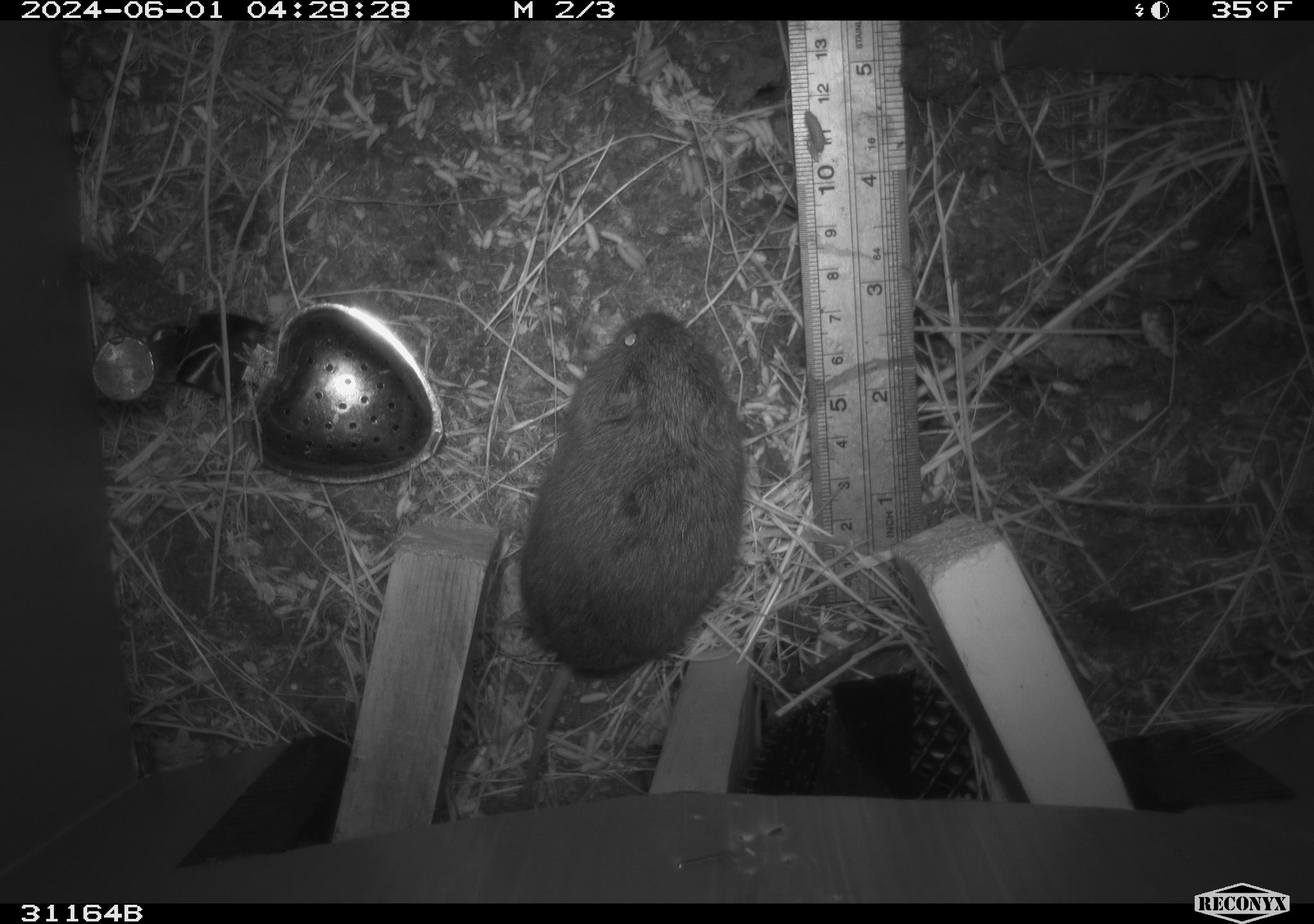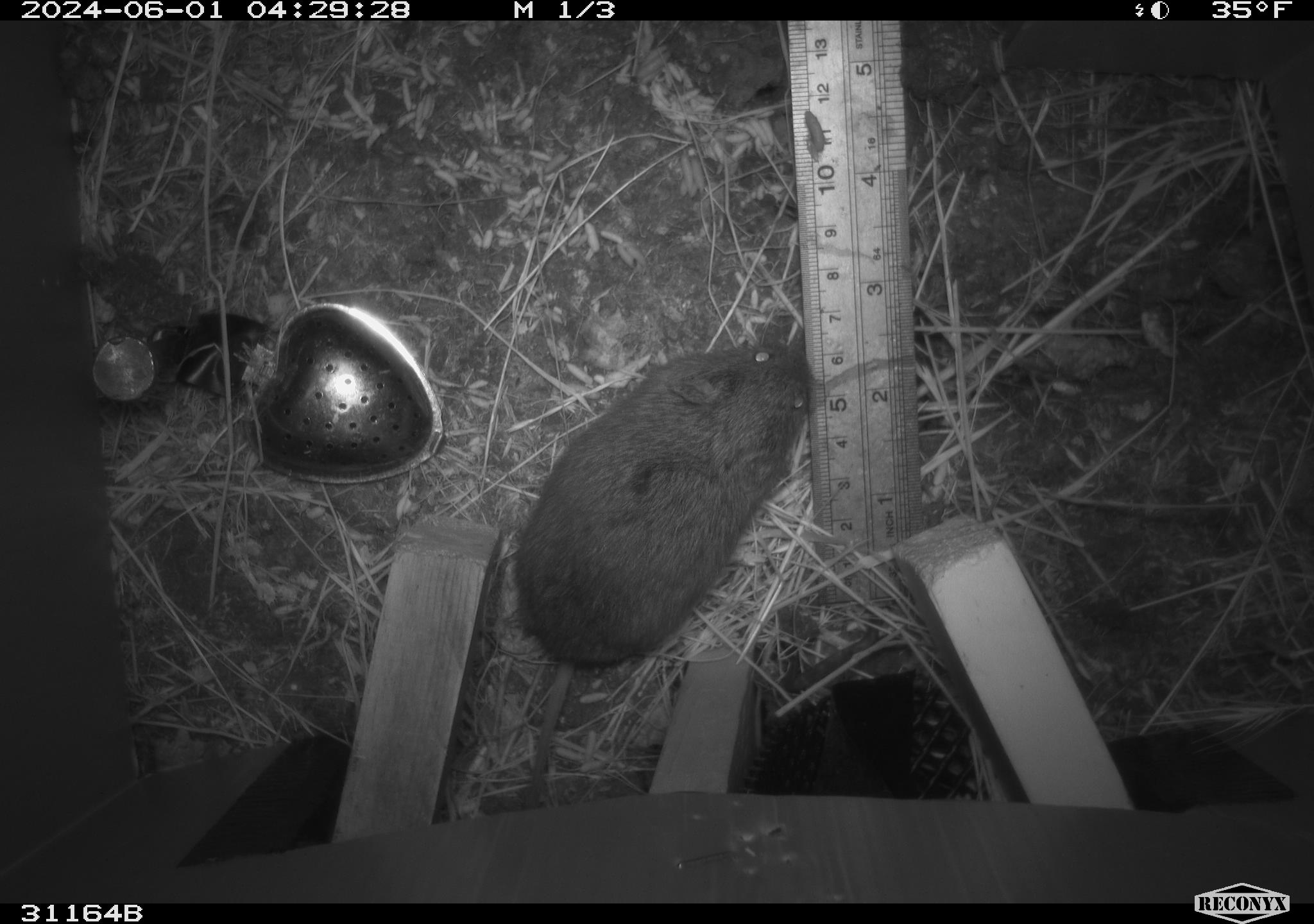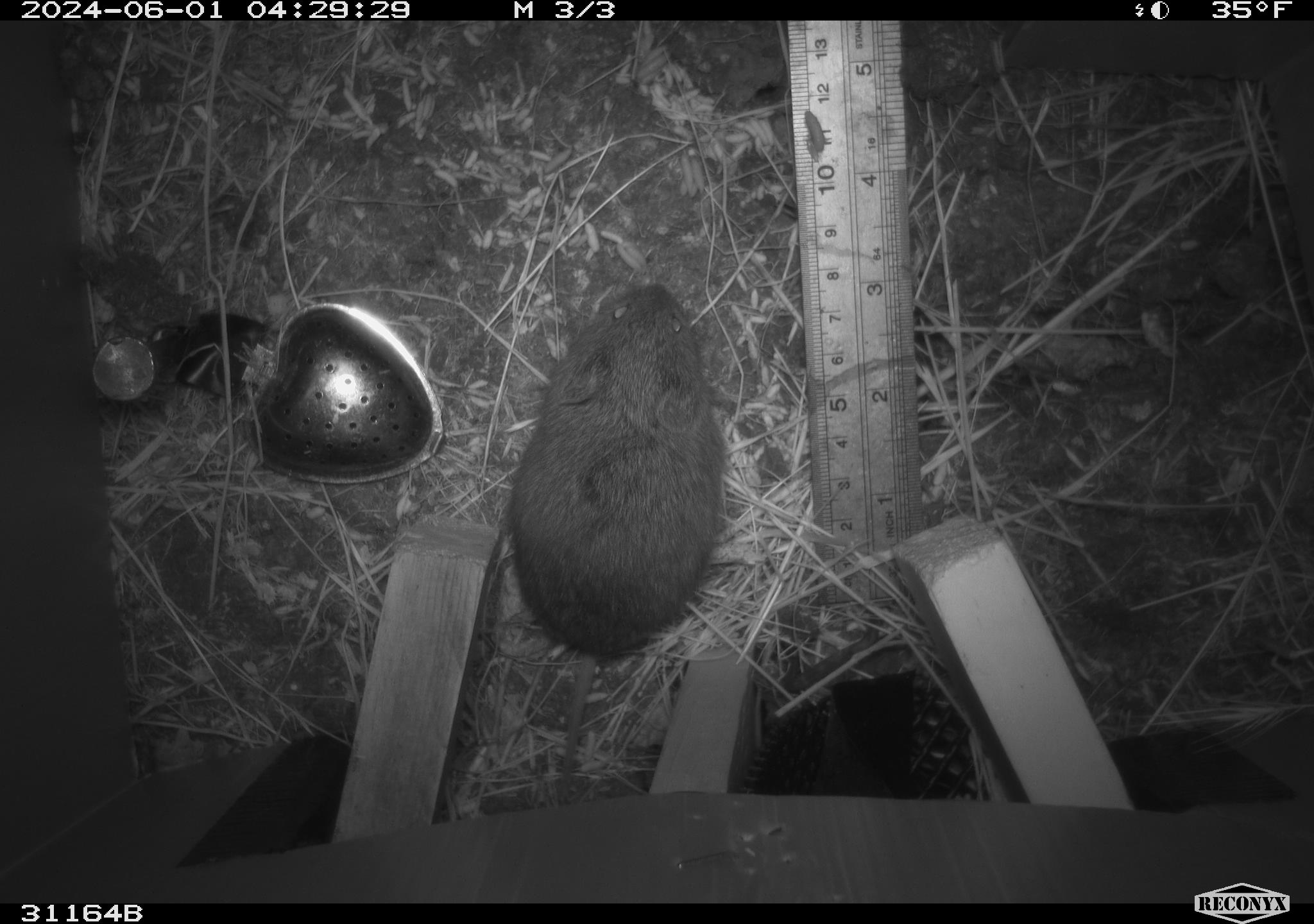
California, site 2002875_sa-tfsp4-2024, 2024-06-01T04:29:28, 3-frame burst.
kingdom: Animalia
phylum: Chordata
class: Mammalia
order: Rodentia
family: Cricetidae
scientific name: Arvicolinae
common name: voles, lemmings, and muskrats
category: arvicolinae subfamily